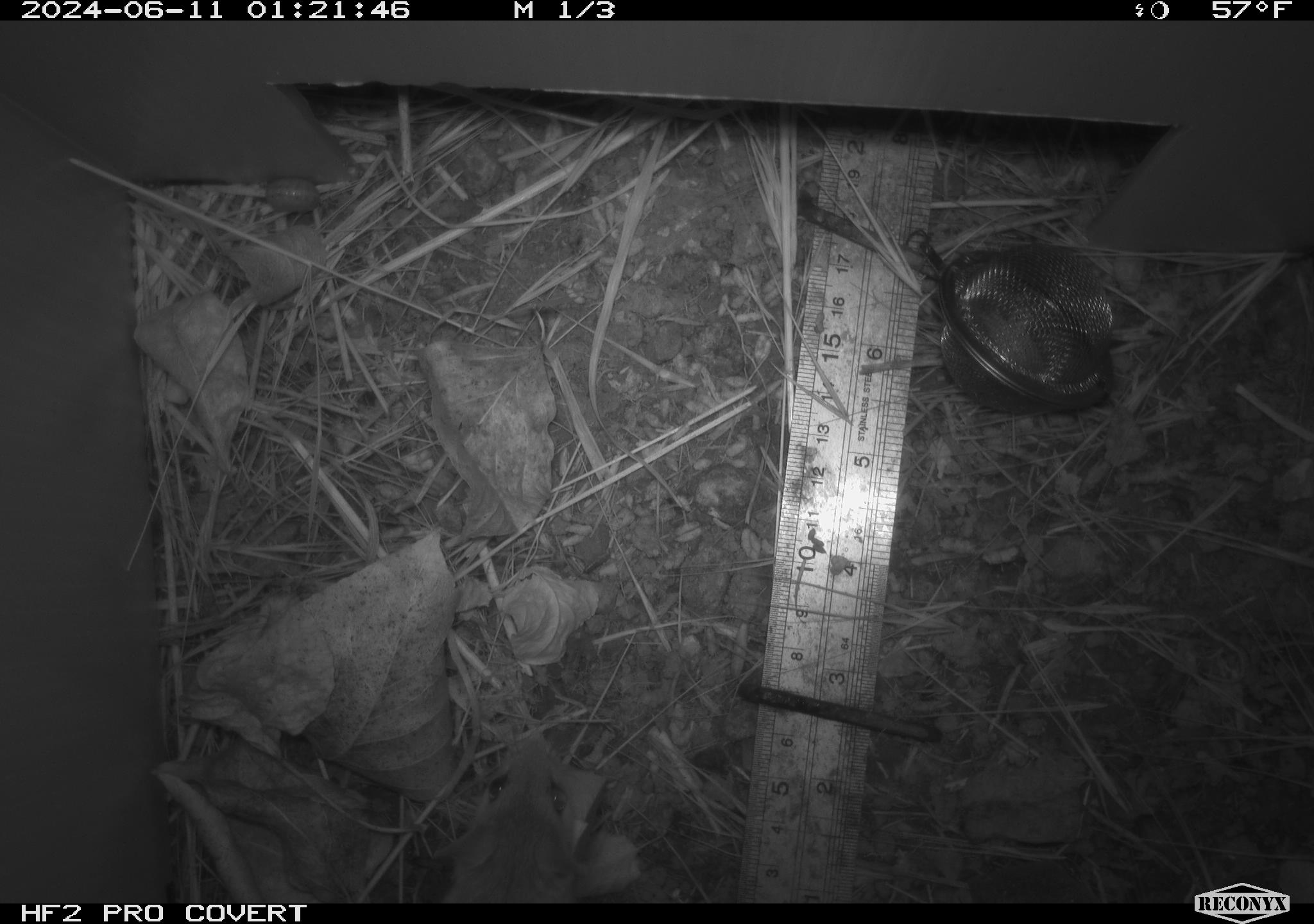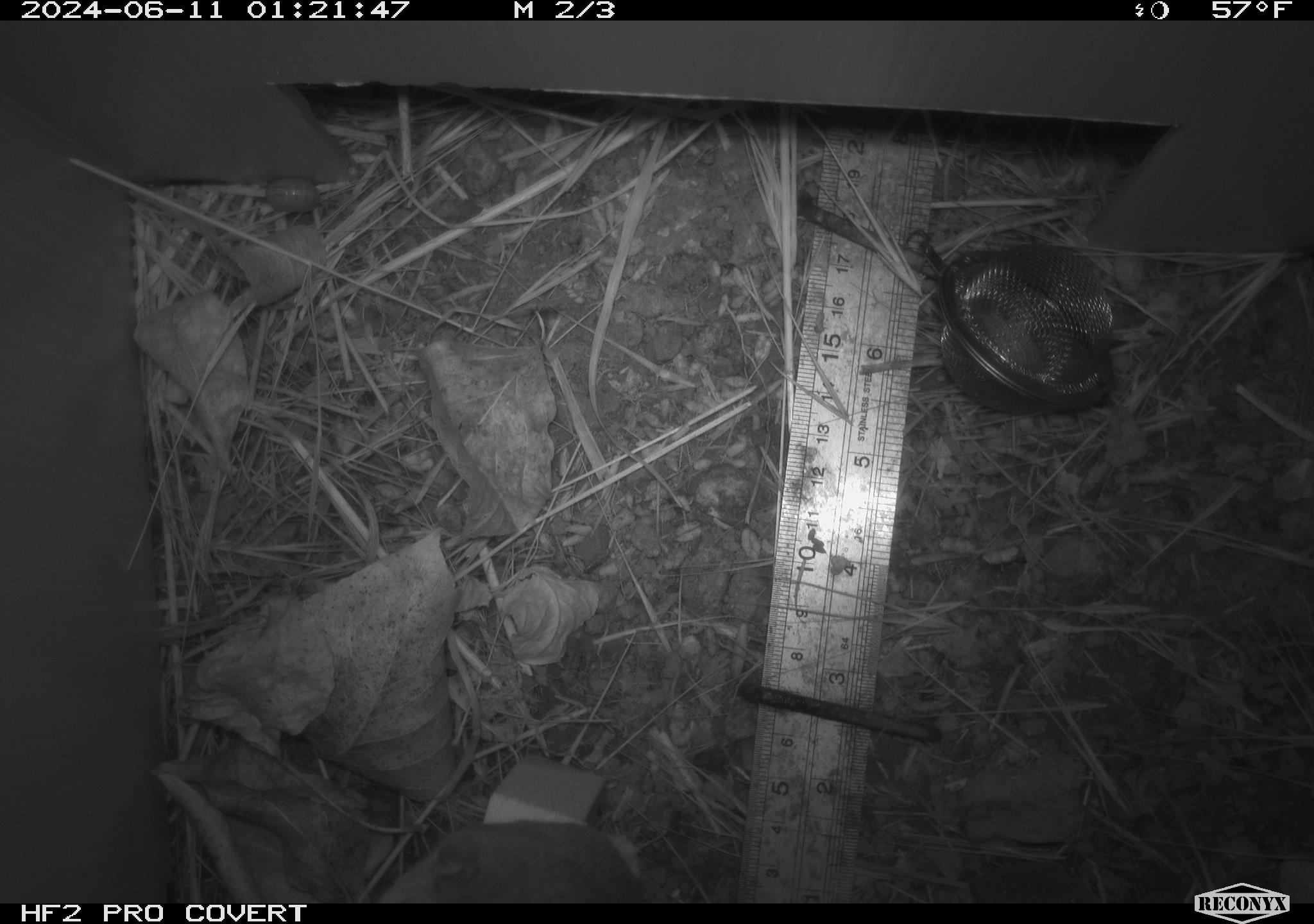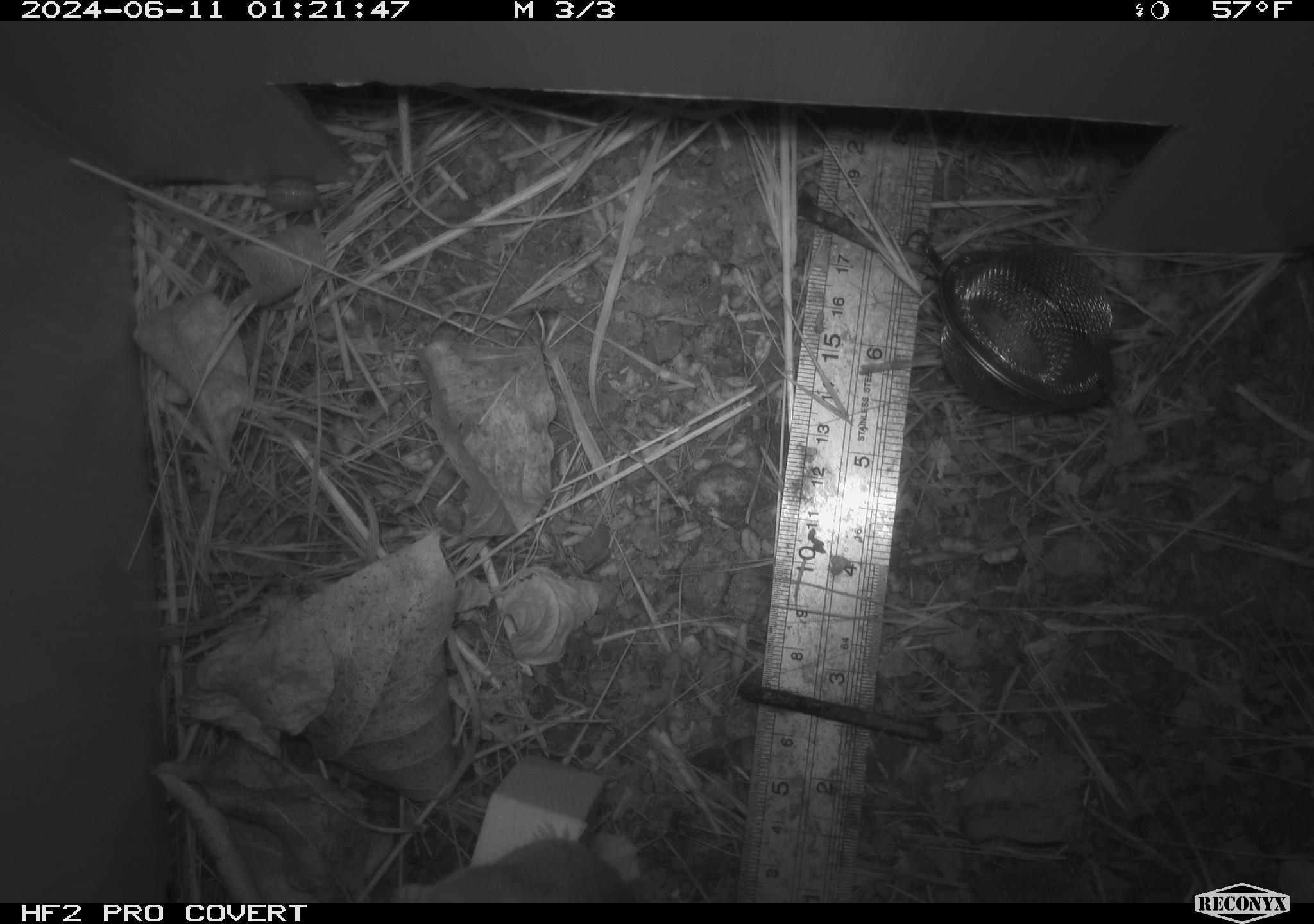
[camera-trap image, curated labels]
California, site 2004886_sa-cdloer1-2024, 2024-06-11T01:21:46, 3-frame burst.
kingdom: Animalia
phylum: Chordata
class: Mammalia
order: Rodentia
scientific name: Rodentia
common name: mouse species